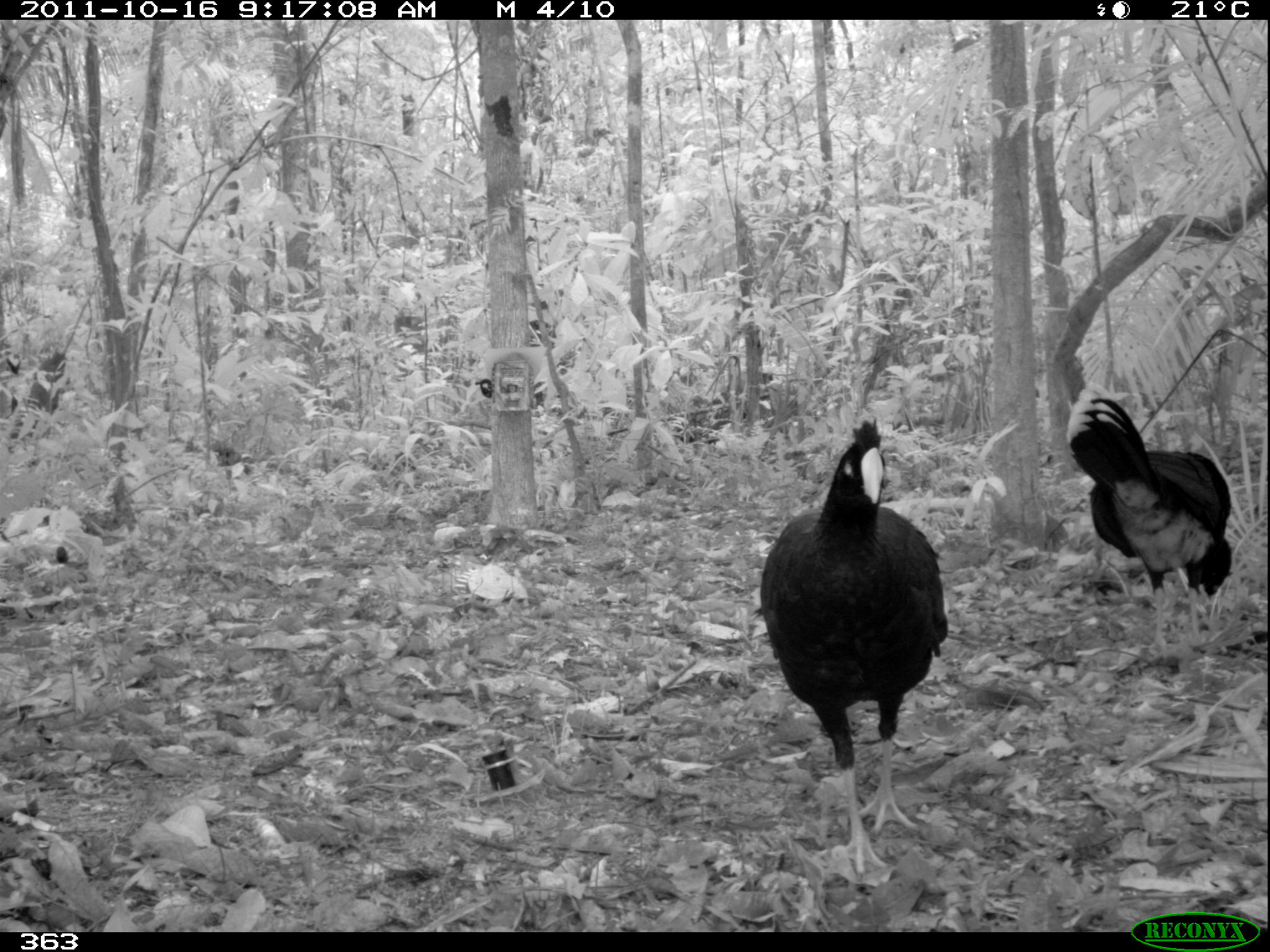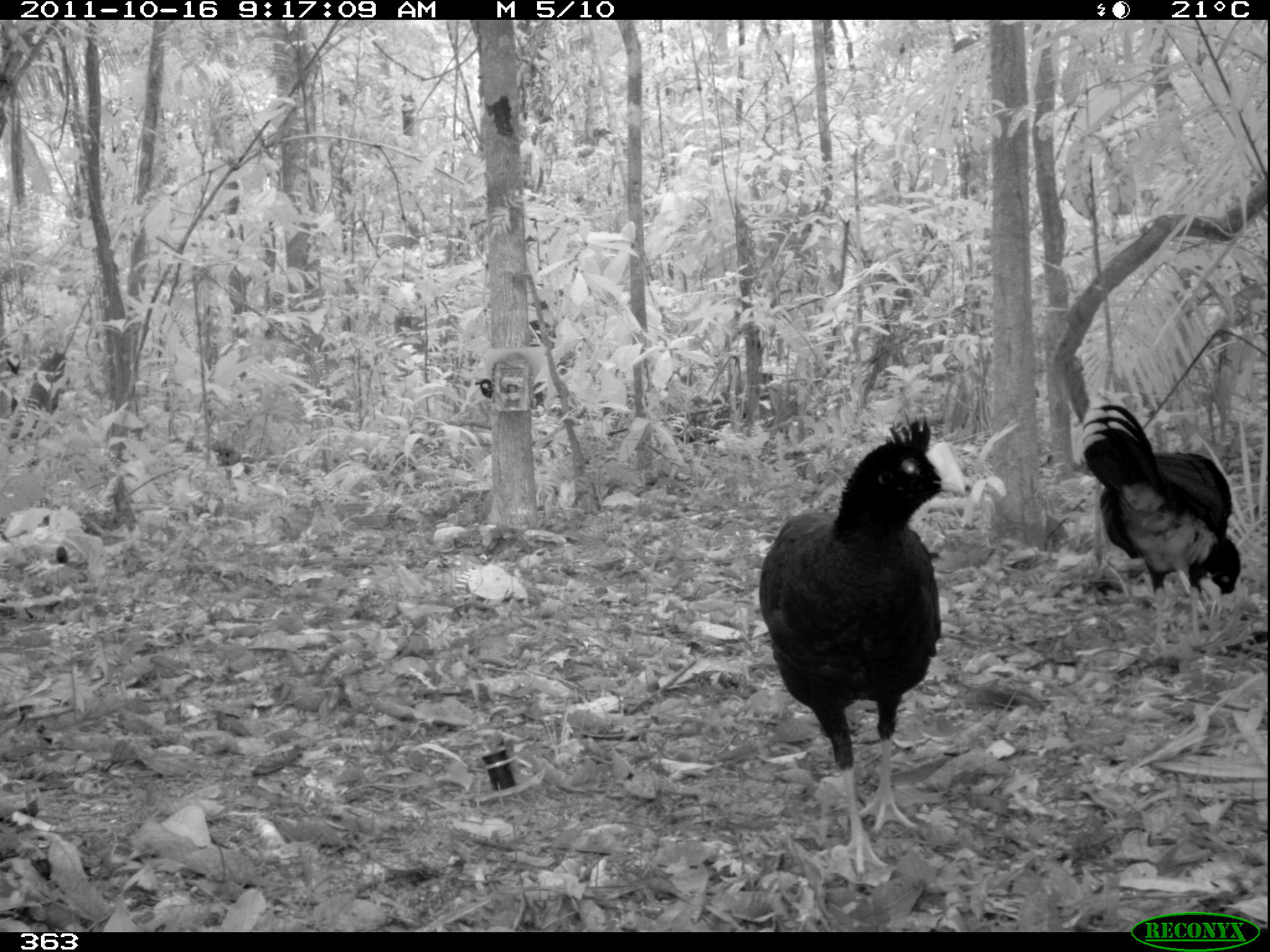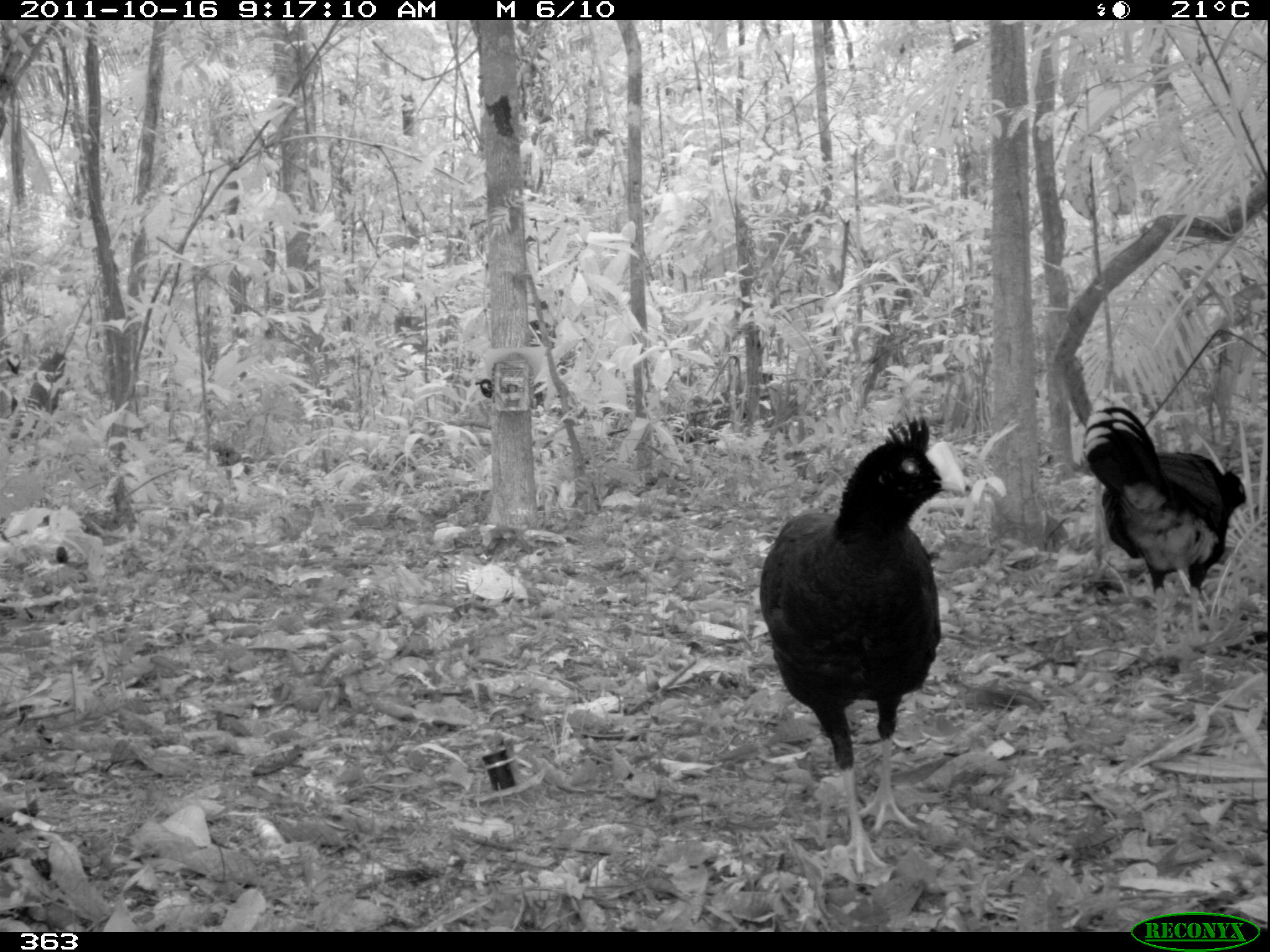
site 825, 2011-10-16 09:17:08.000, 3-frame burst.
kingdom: Animalia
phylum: Chordata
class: Aves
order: Galliformes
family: Cracidae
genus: Mitu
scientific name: Mitu tuberosum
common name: razor-billed curassow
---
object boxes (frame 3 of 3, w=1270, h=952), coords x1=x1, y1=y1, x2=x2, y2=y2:
mitu tuberosum: x1=755, y1=415, x2=973, y2=874; x1=1078, y1=387, x2=1249, y2=656